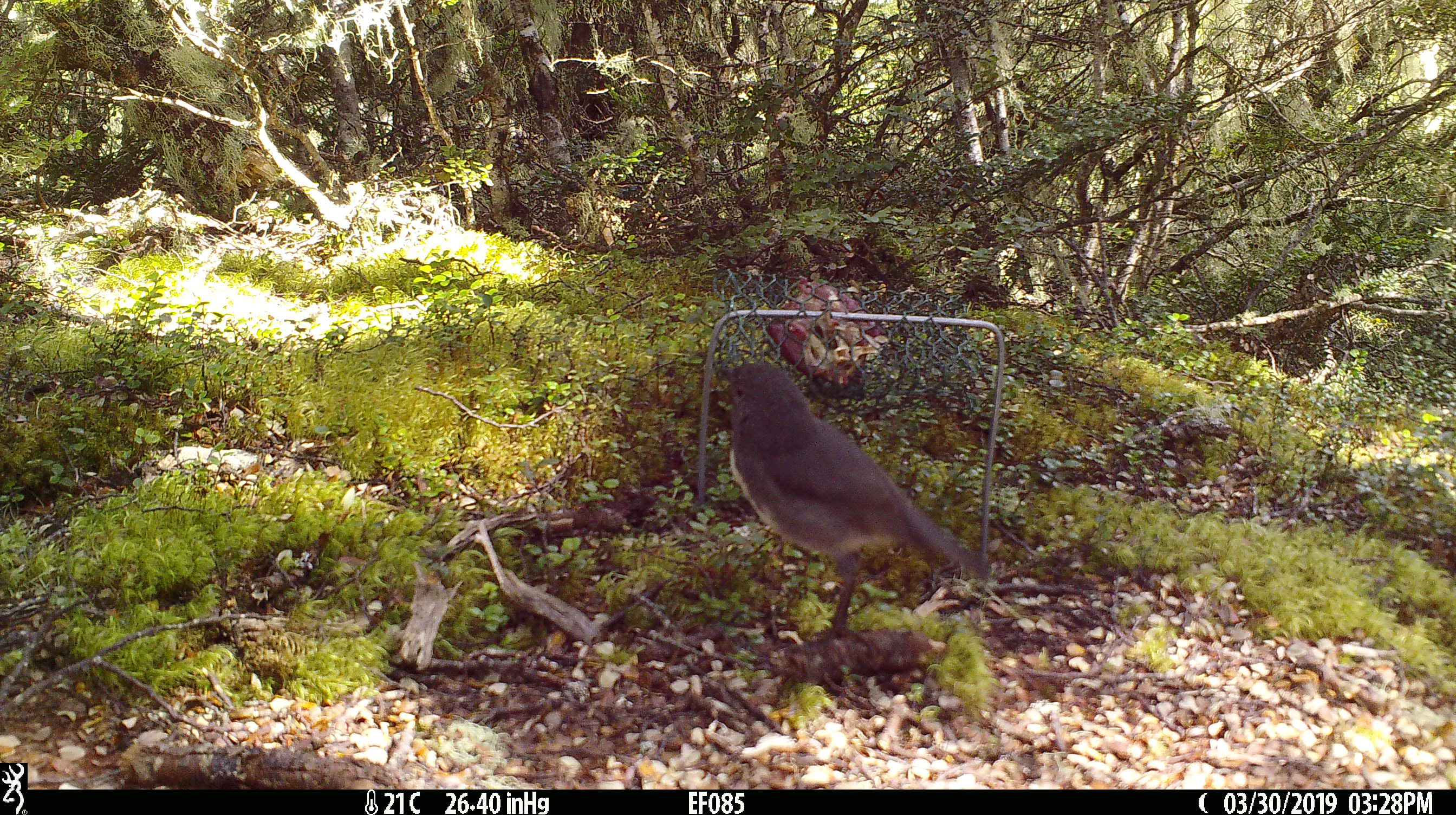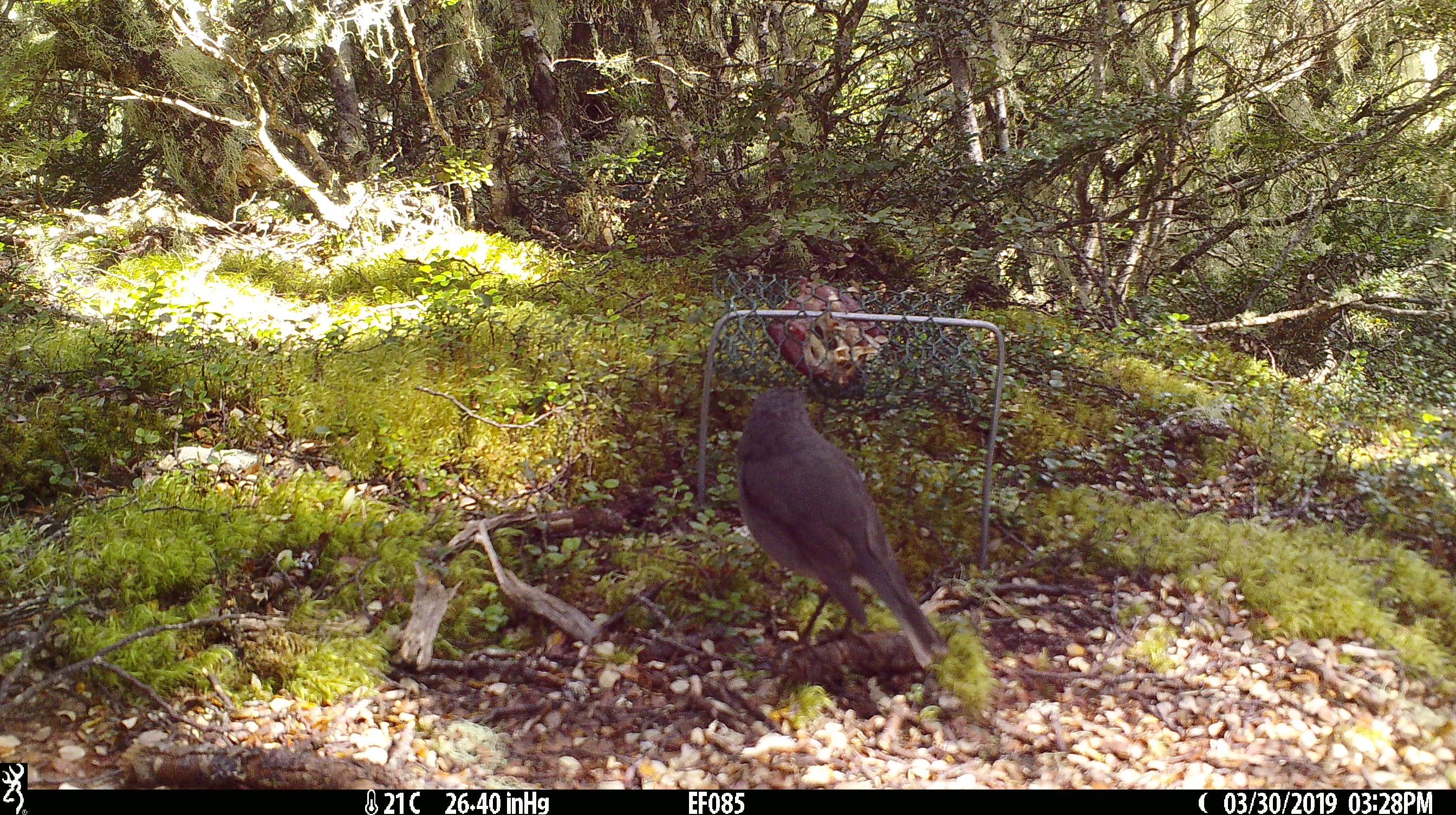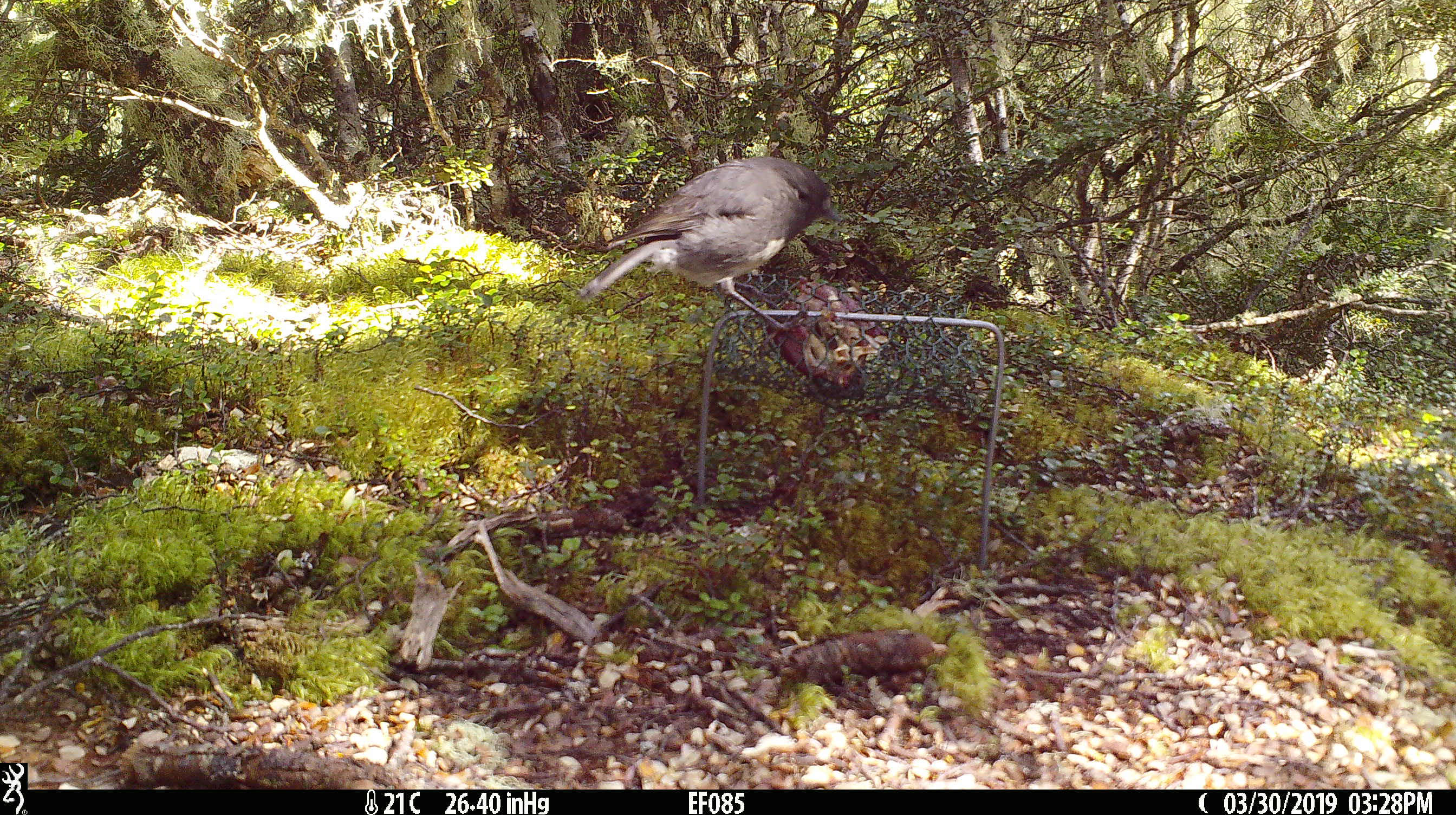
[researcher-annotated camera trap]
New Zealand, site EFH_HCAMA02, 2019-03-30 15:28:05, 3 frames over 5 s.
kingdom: Animalia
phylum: Chordata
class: Aves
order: Passeriformes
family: Petroicidae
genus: Petroica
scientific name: Petroica australis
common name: new zealand robin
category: robin